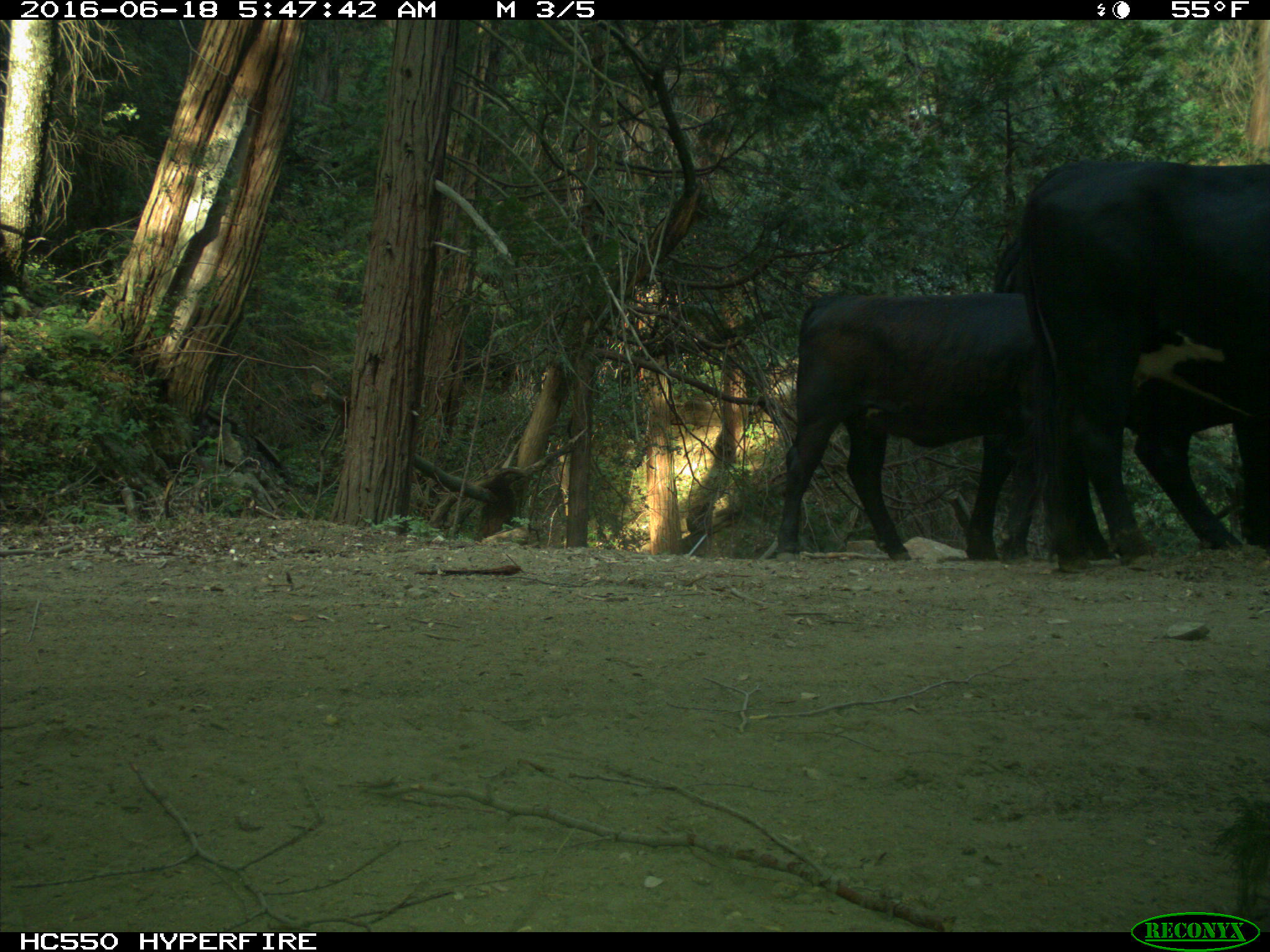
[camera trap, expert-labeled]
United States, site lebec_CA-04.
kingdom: Animalia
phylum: Chordata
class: Mammalia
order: Artiodactyla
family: Bovidae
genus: Bos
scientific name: Bos taurus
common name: domestic cow